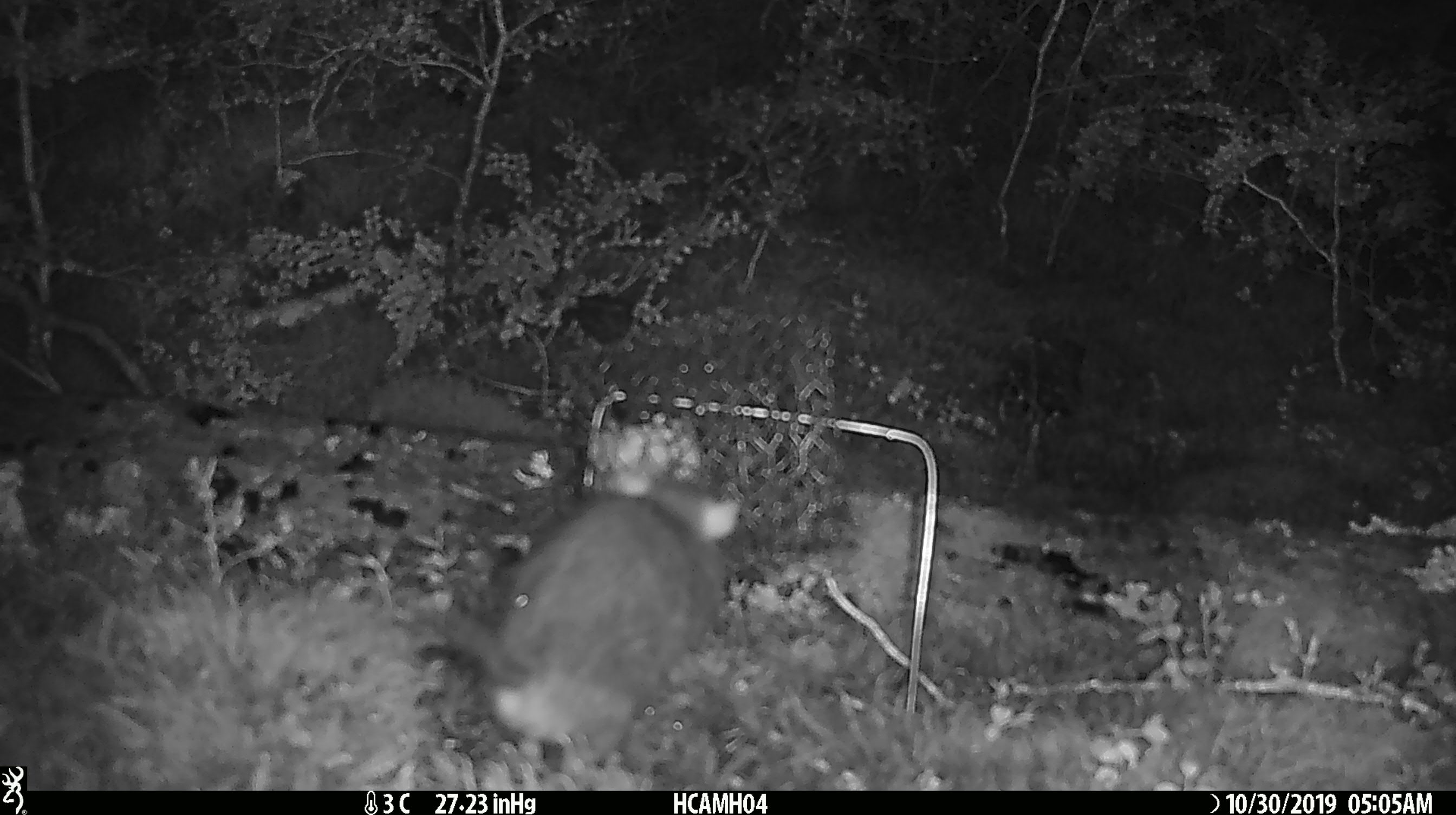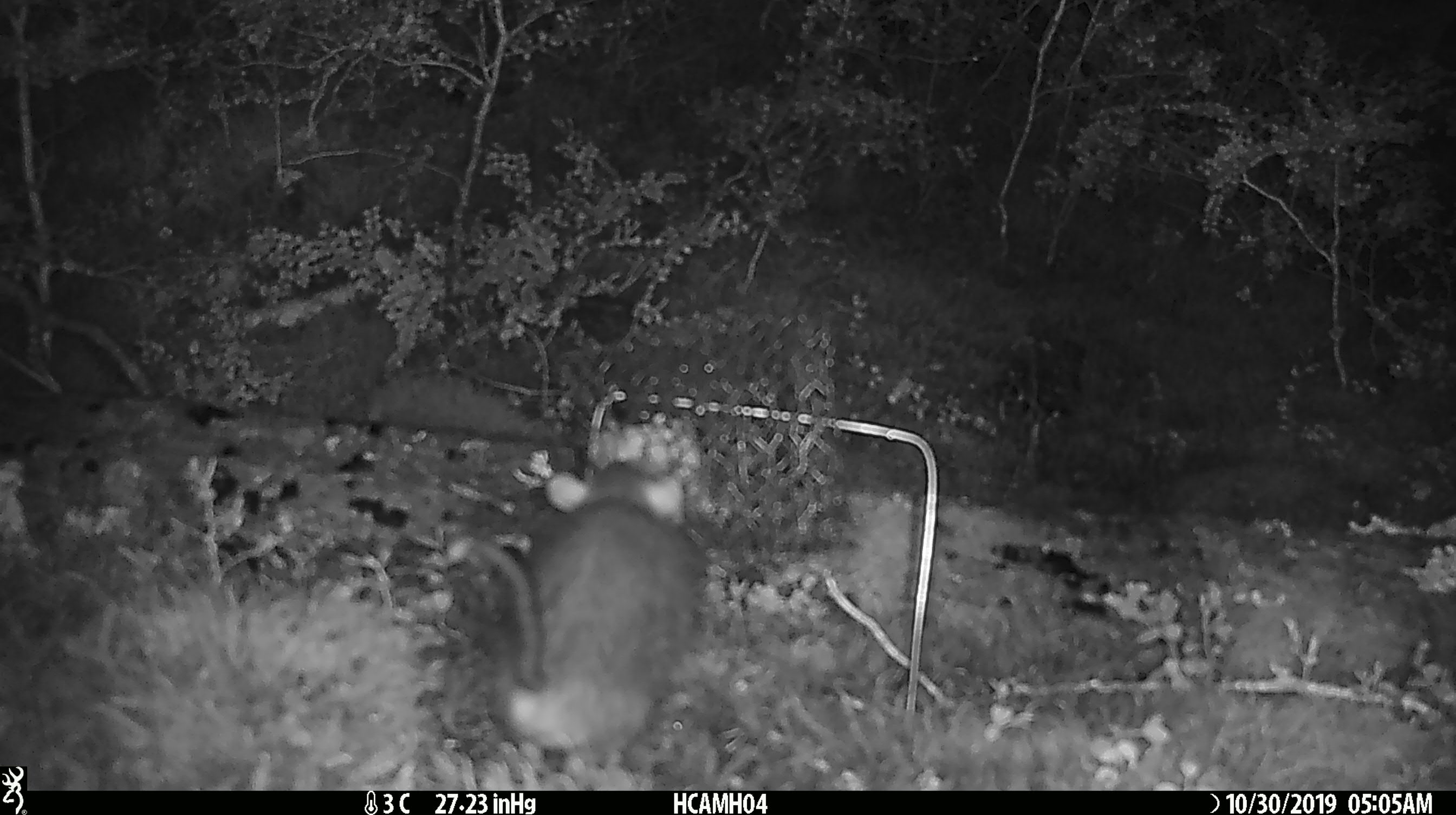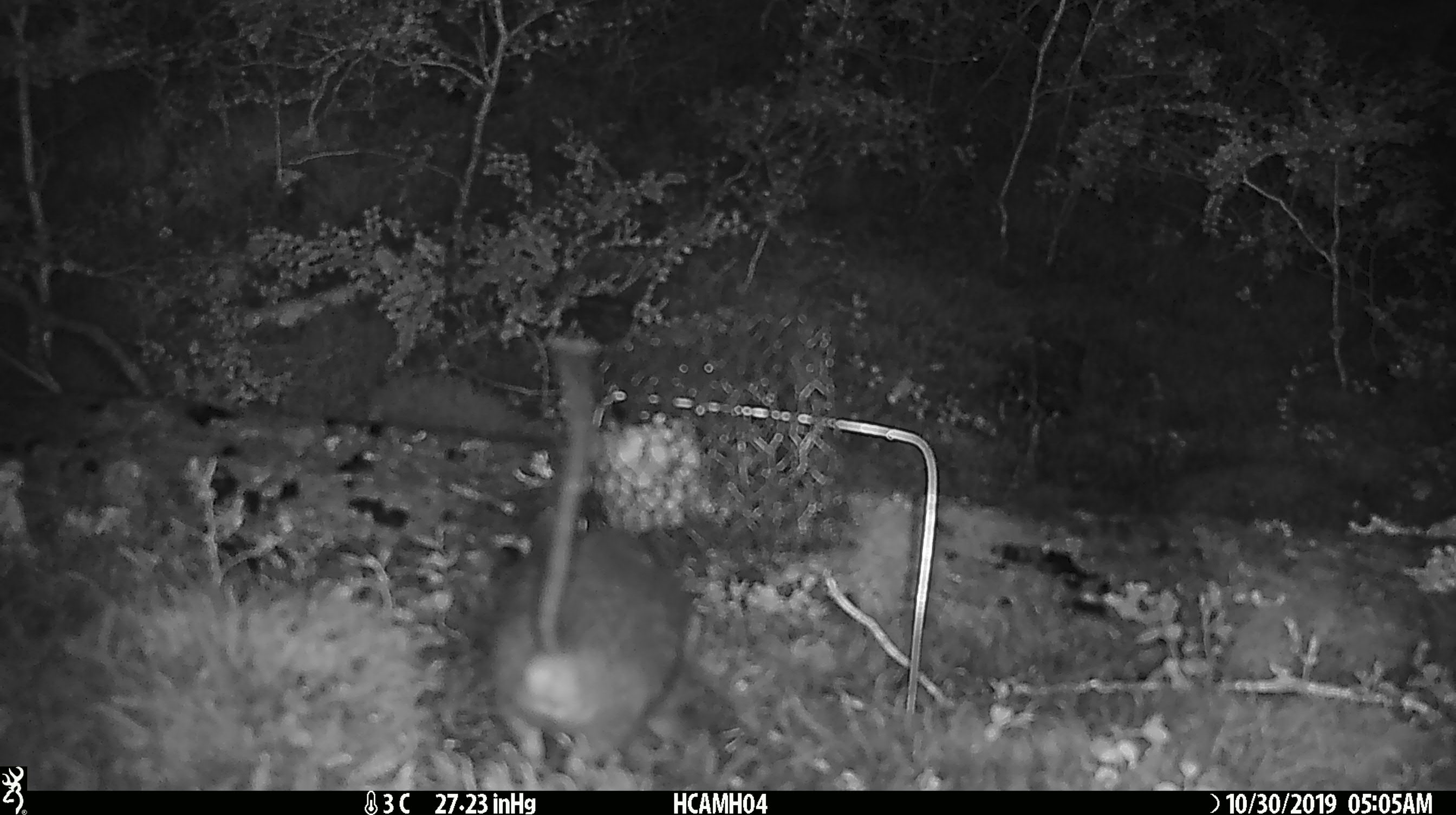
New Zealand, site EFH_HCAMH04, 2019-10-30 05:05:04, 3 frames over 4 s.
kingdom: Animalia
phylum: Chordata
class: Mammalia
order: Rodentia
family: Muridae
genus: Rattus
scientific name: Rattus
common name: rat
Rat (Rattus).